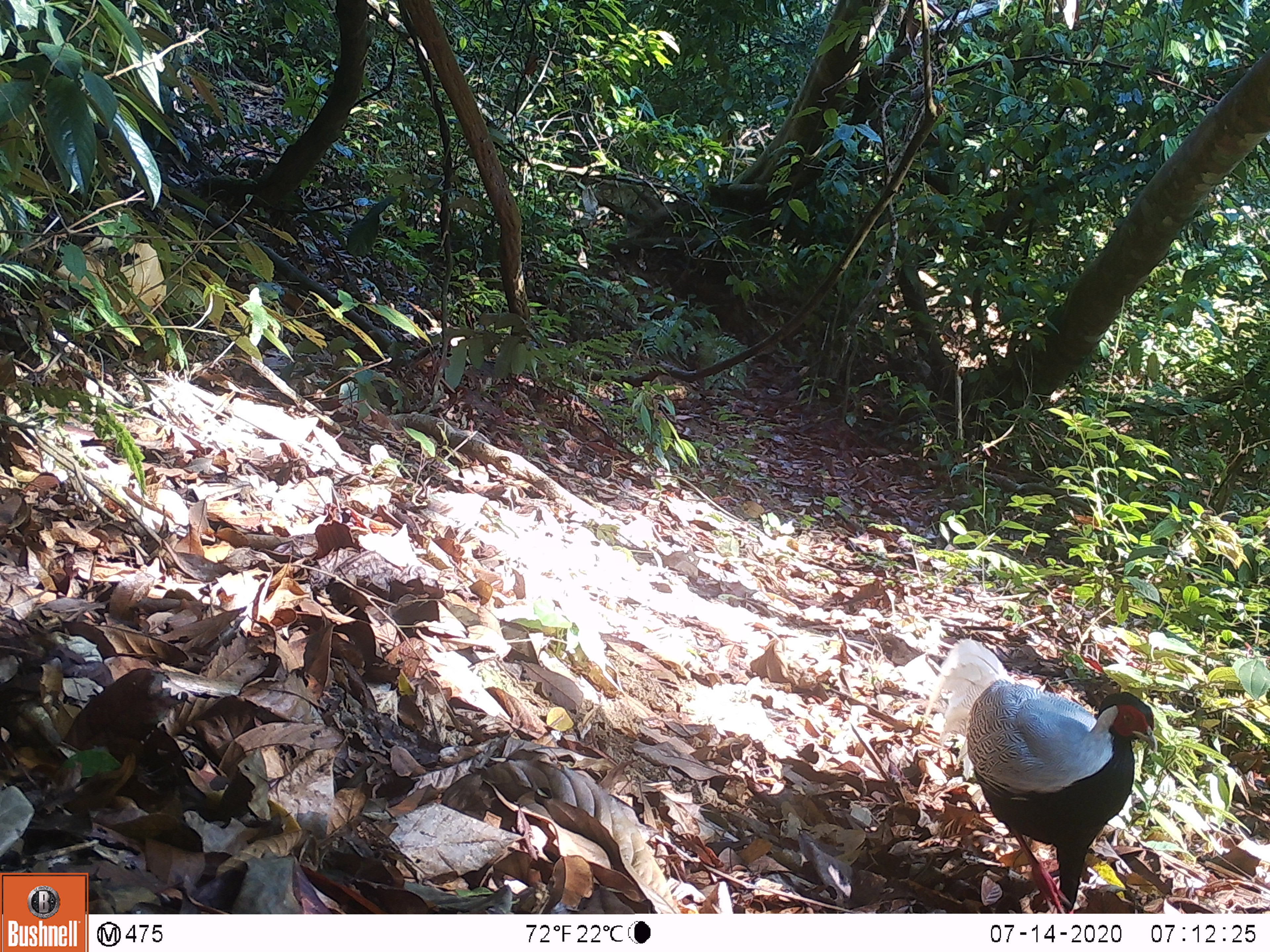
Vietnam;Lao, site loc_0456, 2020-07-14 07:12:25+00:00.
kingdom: Animalia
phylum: Chordata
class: Aves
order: Galliformes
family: Phasianidae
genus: Lophura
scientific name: Lophura nycthemera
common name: silver pheasant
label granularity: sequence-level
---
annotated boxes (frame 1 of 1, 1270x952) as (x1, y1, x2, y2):
silver pheasant: (917, 632, 1157, 911)